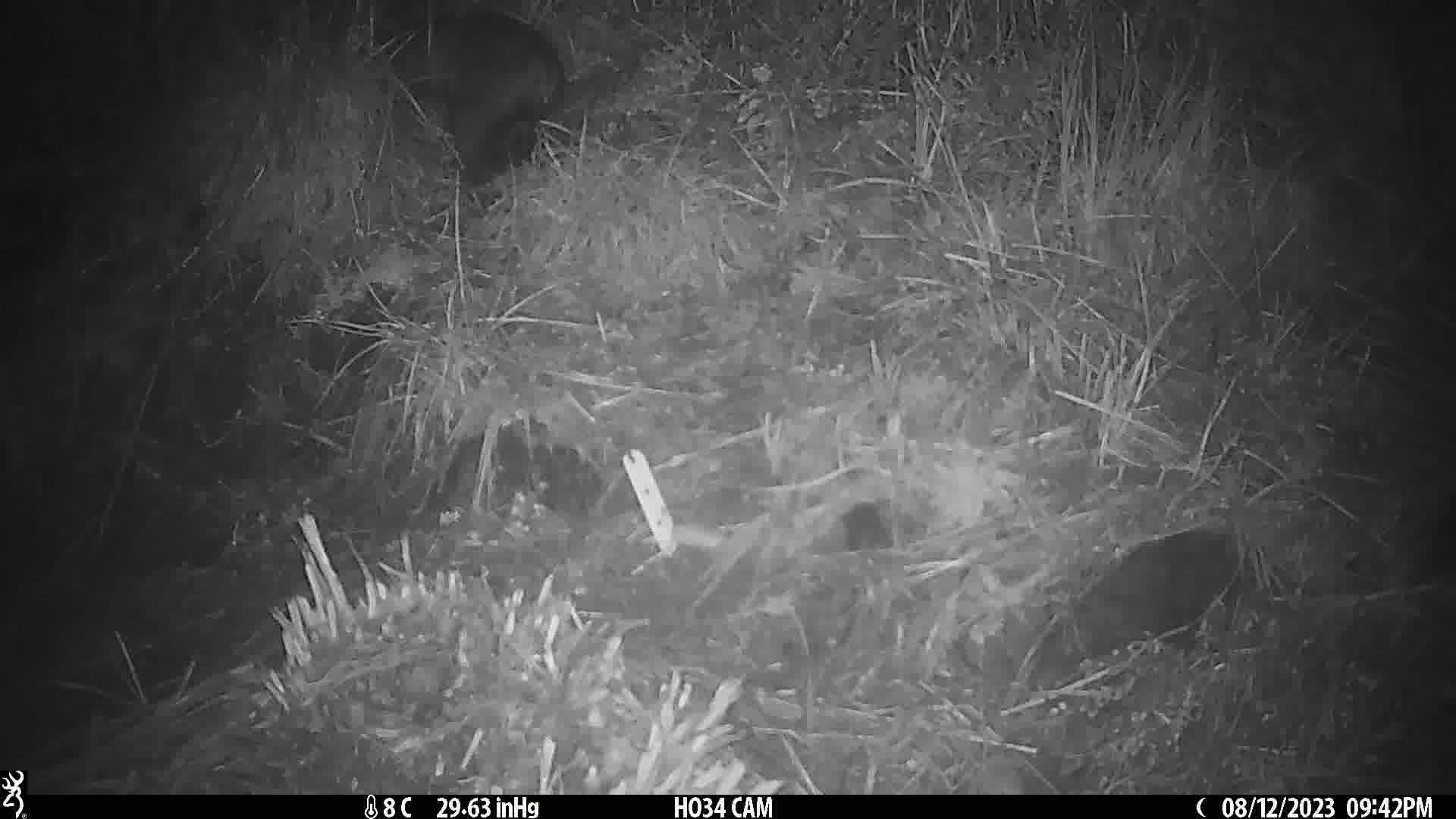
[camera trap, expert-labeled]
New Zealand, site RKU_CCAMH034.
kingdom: Animalia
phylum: Chordata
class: Mammalia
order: Diprotodontia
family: Phalangeridae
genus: Trichosurus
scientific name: Trichosurus vulpecula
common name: common brushtail possum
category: possum